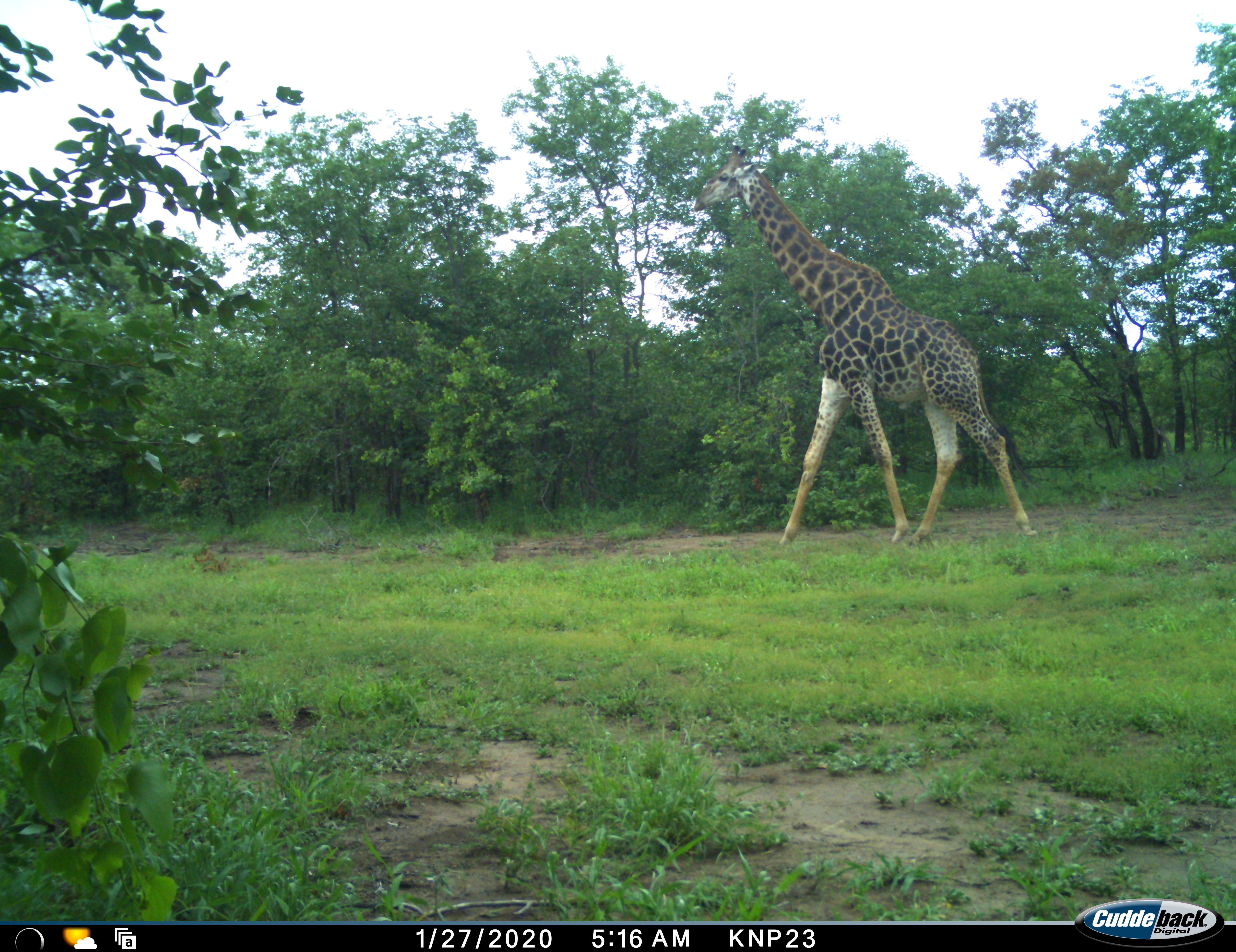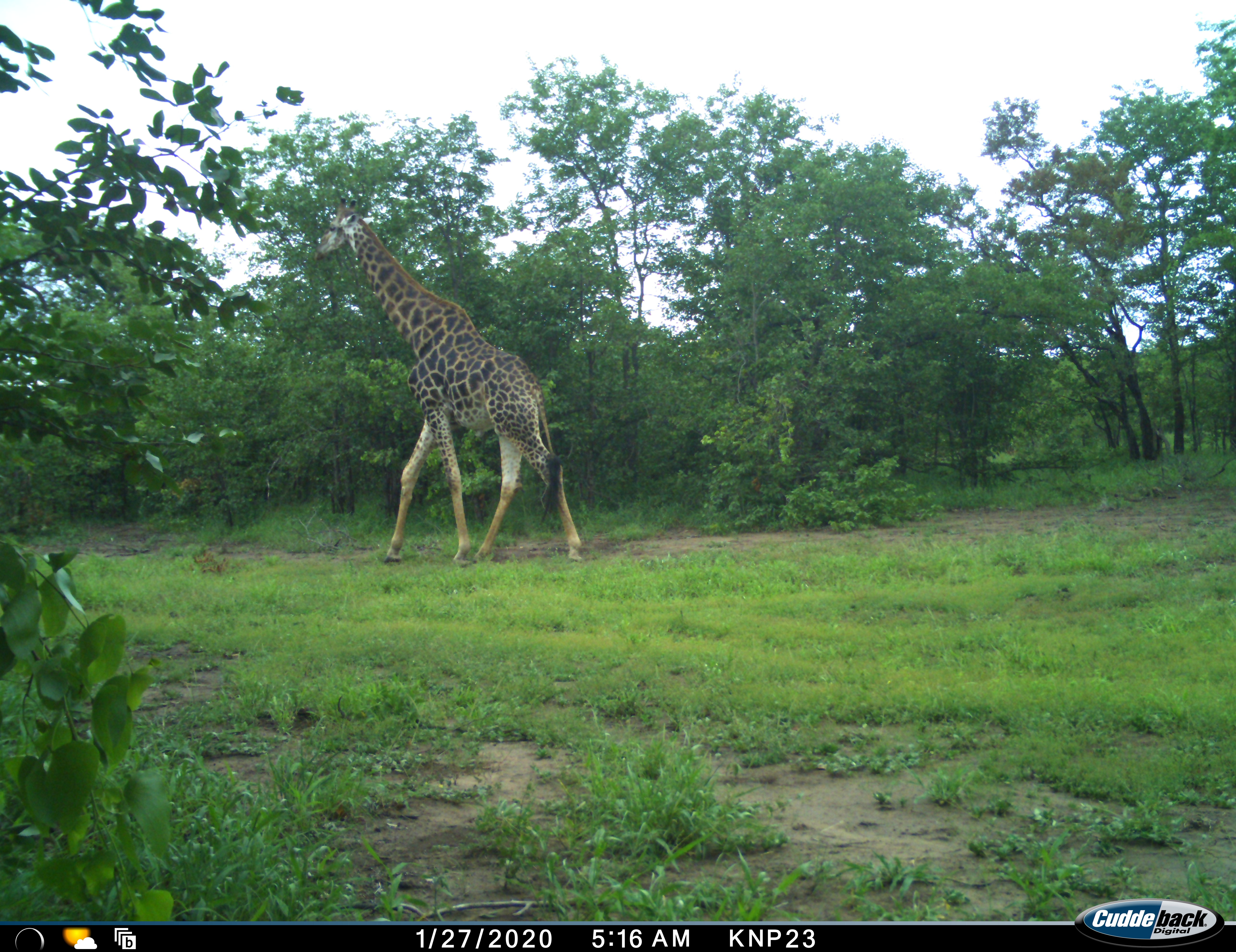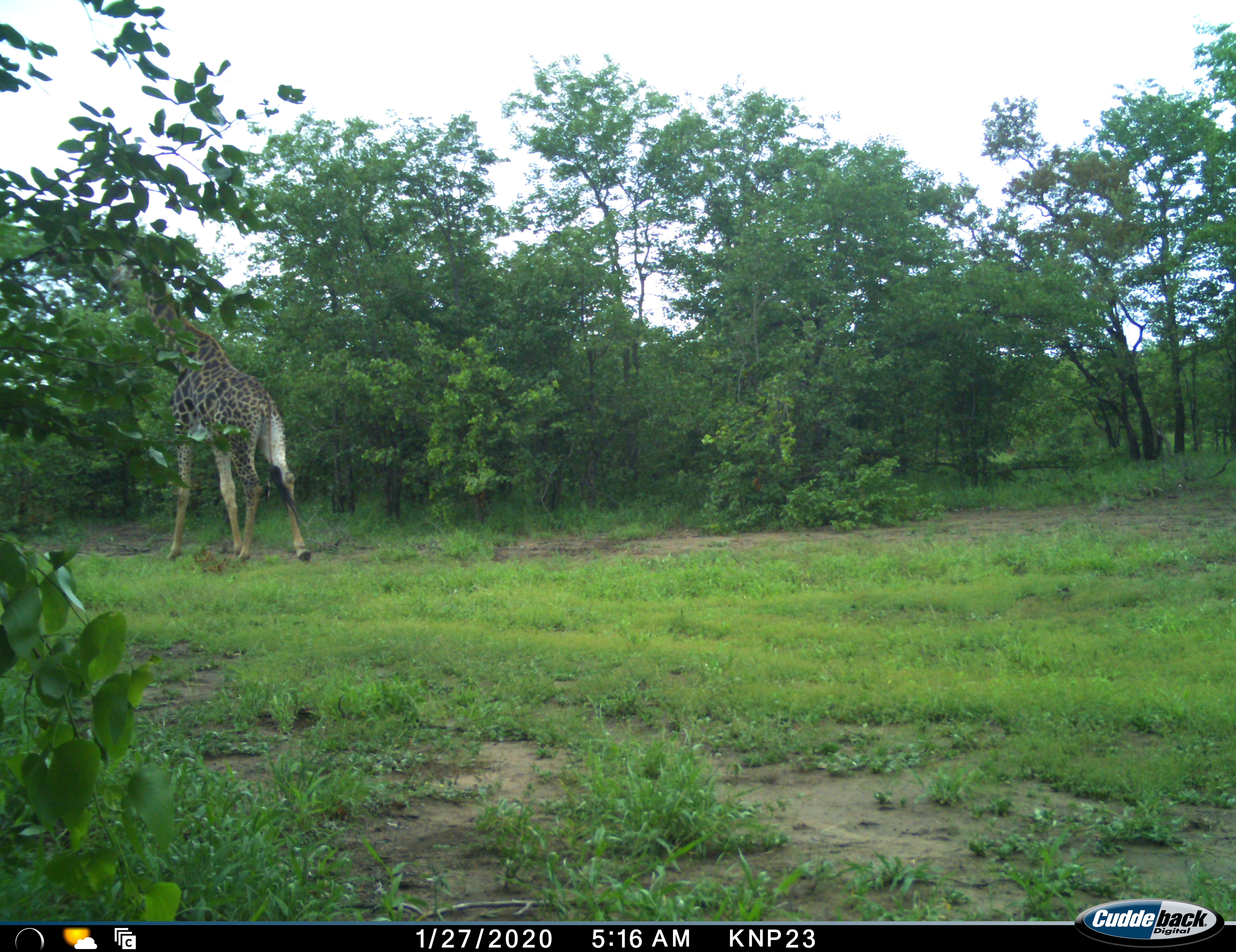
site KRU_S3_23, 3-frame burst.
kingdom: Animalia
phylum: Chordata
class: Mammalia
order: Artiodactyla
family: Giraffidae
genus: Giraffa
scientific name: Giraffa camelopardalis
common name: giraffe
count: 1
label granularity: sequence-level